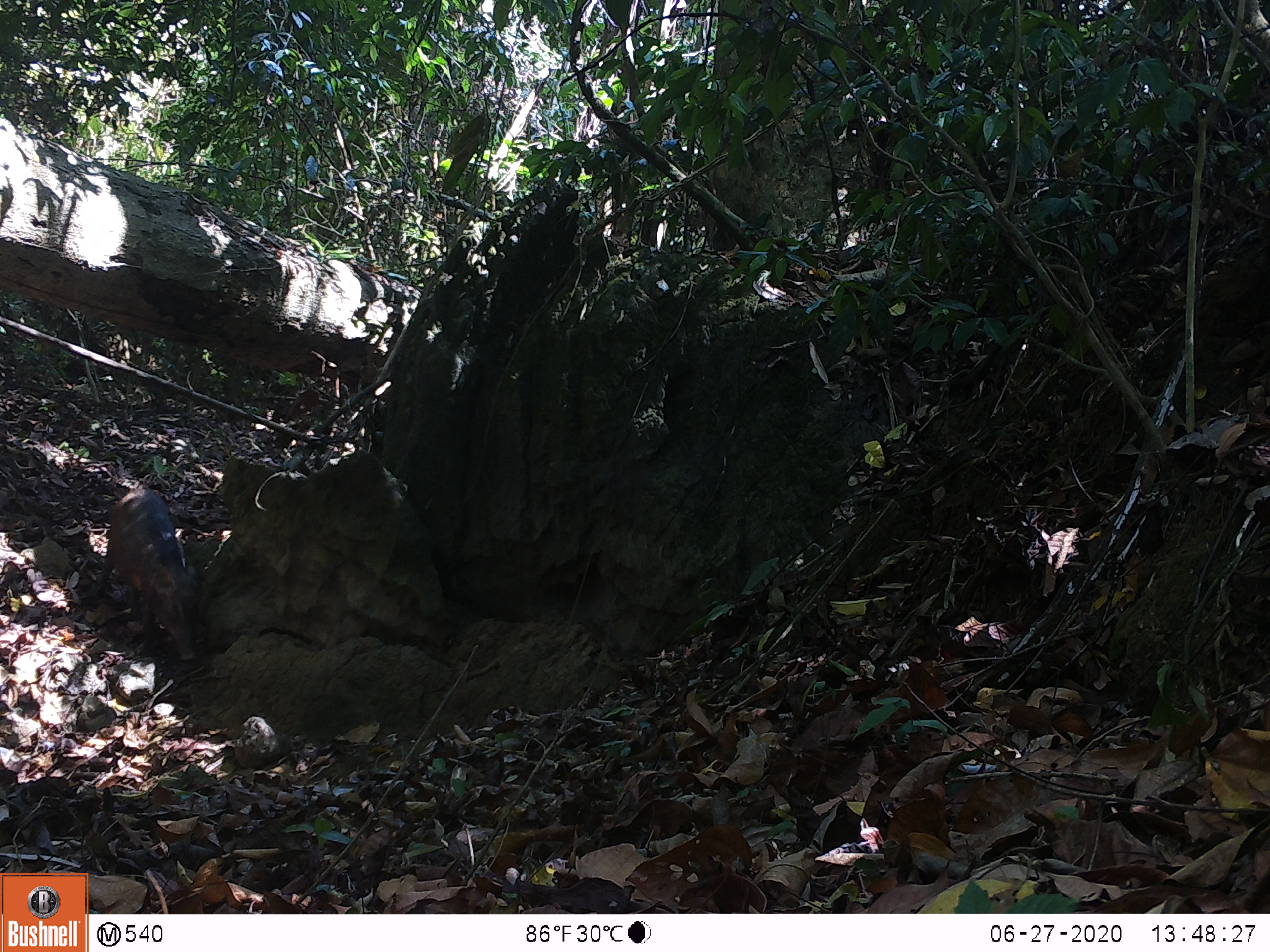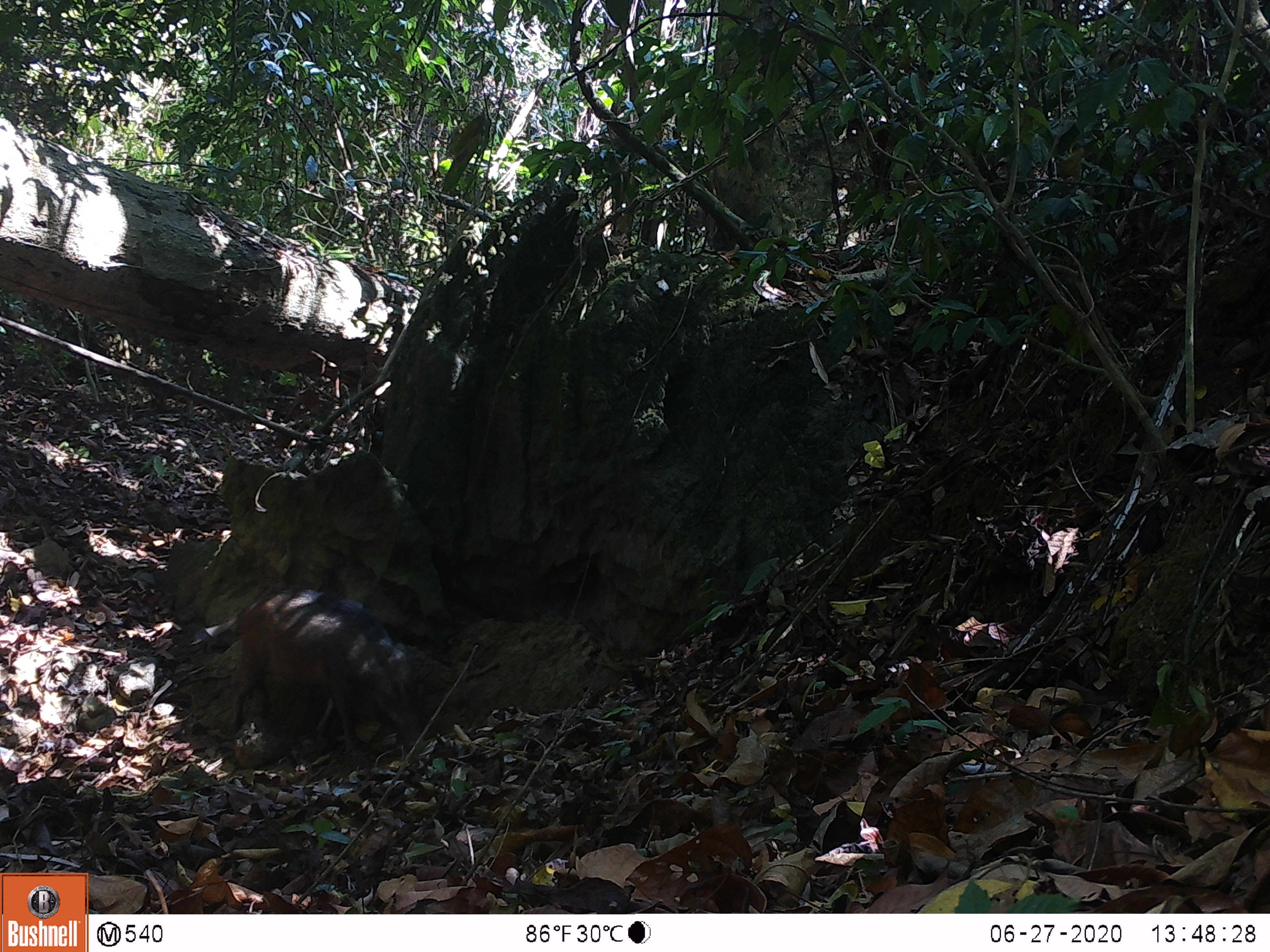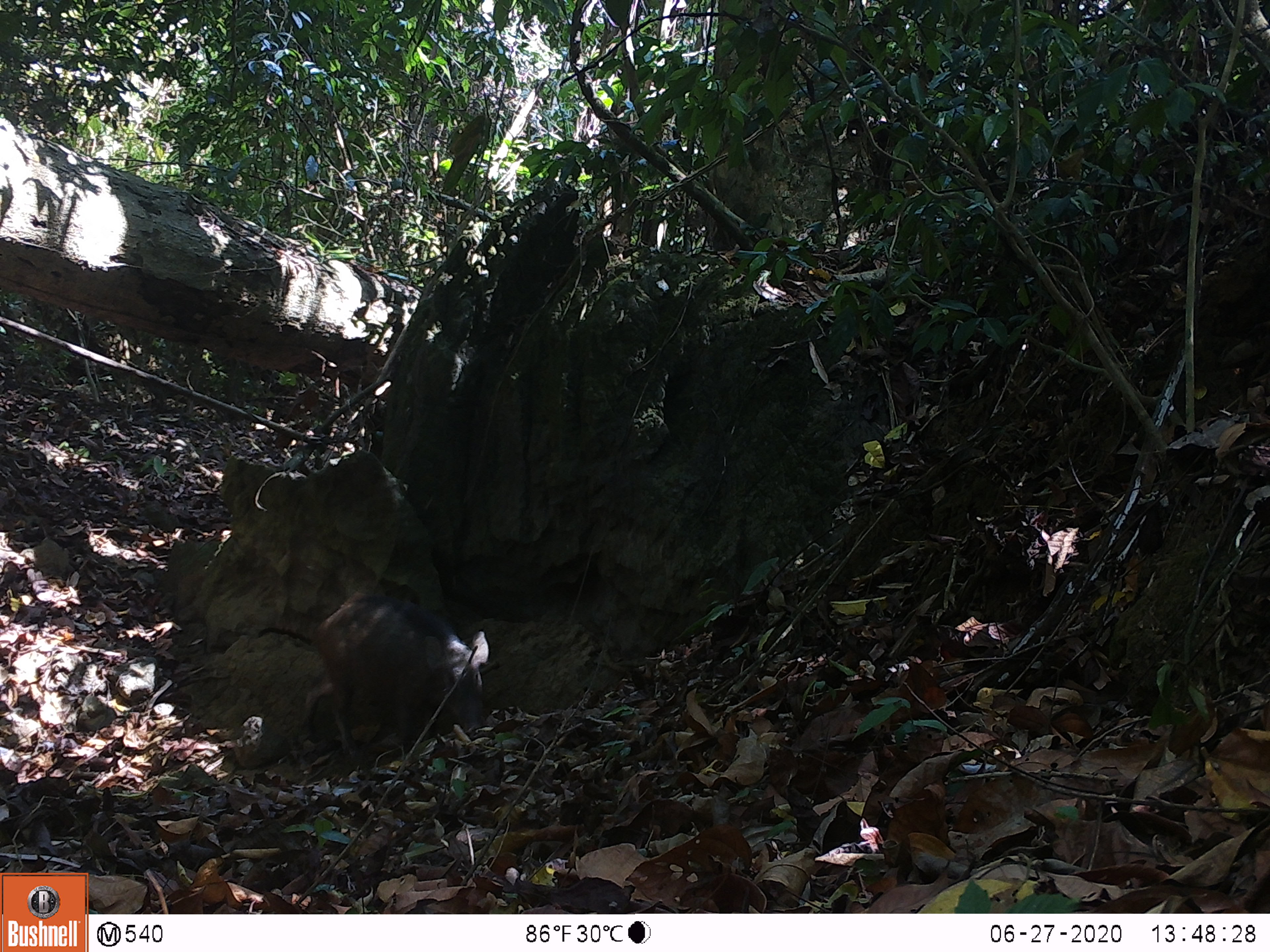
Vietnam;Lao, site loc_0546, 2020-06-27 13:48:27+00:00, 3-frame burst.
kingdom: Animalia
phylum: Chordata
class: Mammalia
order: Artiodactyla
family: Suidae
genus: Sus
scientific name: Sus scrofa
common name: eurasian wild pig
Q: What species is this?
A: Eurasian wild pig (Sus scrofa).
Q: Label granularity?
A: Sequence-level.